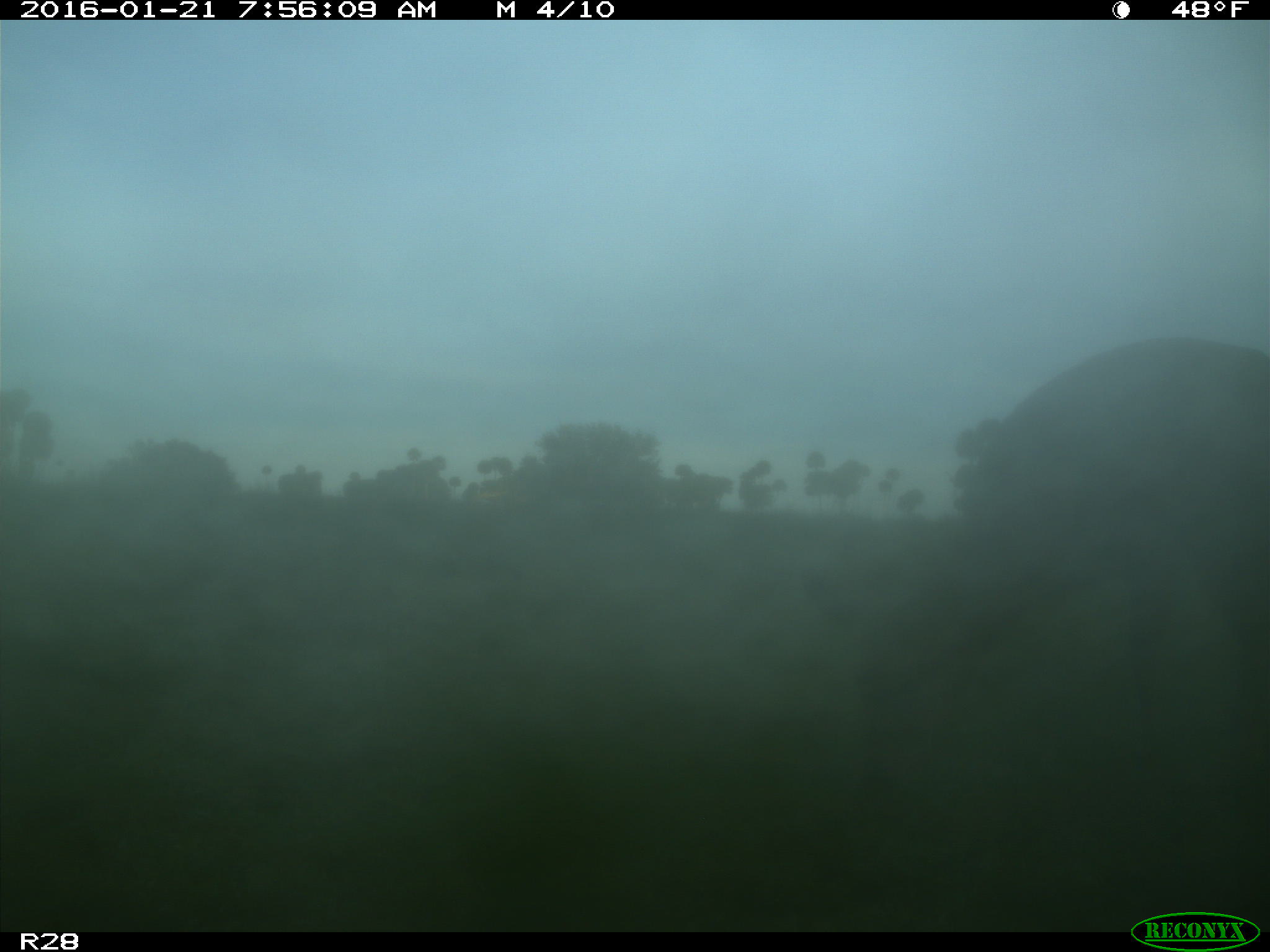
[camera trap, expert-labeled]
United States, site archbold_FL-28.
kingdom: Animalia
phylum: Chordata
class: Mammalia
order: Artiodactyla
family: Cervidae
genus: Odocoileus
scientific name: Odocoileus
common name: deer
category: unidentified deer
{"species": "unidentified deer (deer) (Odocoileus)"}